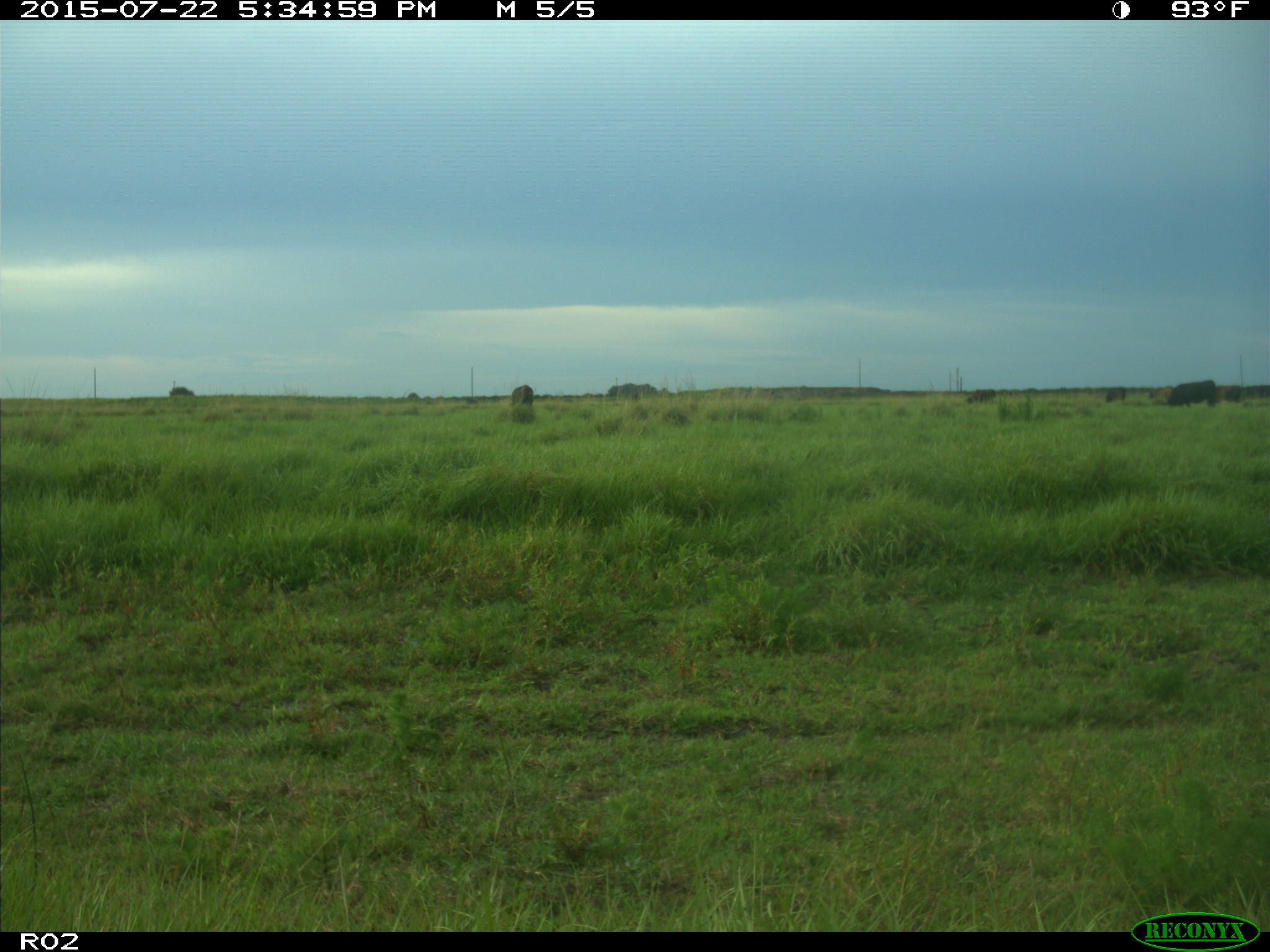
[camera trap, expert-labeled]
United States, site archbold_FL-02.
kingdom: Animalia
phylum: Chordata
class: Mammalia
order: Artiodactyla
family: Bovidae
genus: Bos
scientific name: Bos taurus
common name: domestic cow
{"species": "Bos taurus (domestic cow)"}